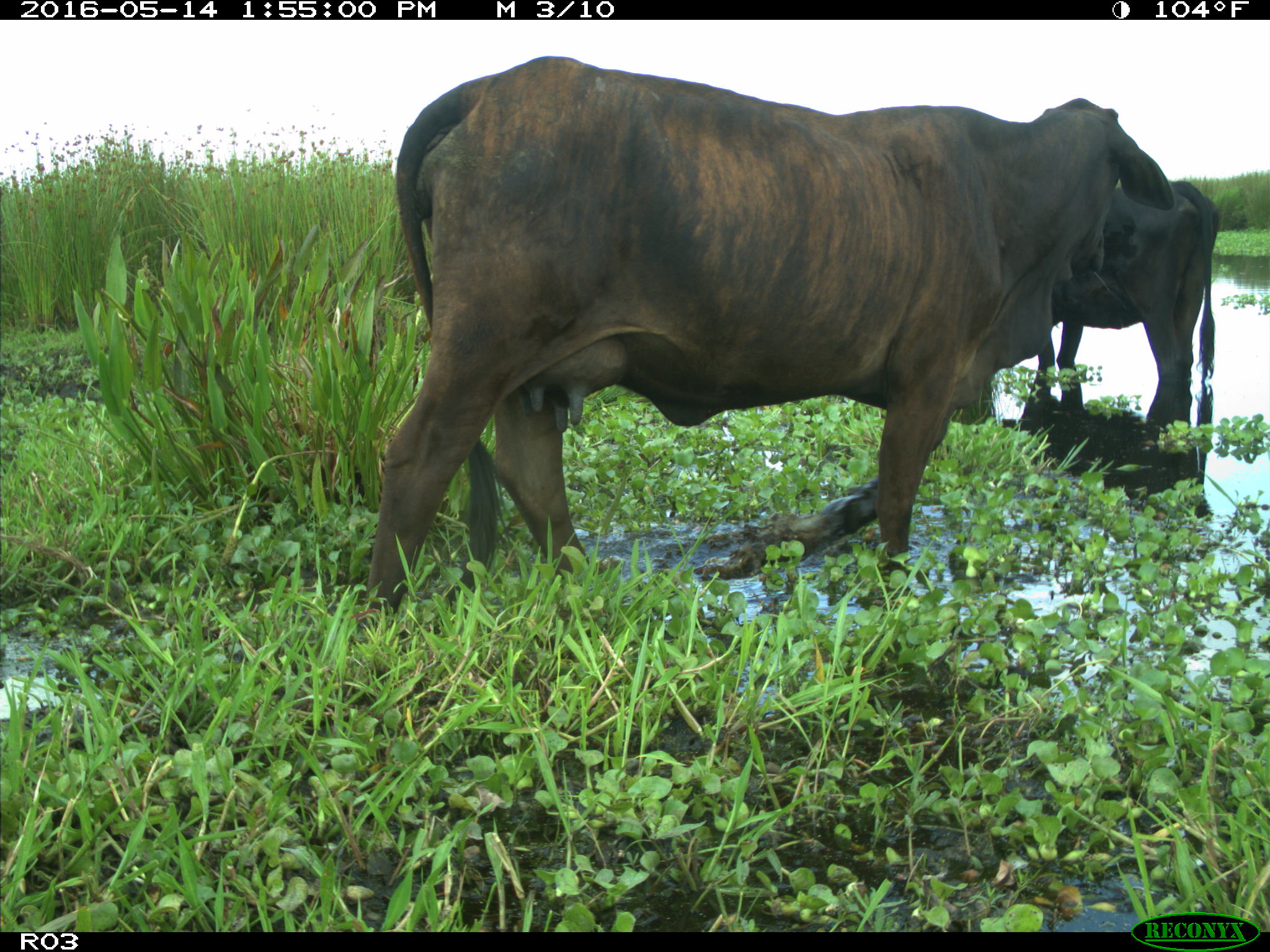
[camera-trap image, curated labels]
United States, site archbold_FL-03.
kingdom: Animalia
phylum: Chordata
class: Mammalia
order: Artiodactyla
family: Bovidae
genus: Bos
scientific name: Bos taurus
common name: domestic cow